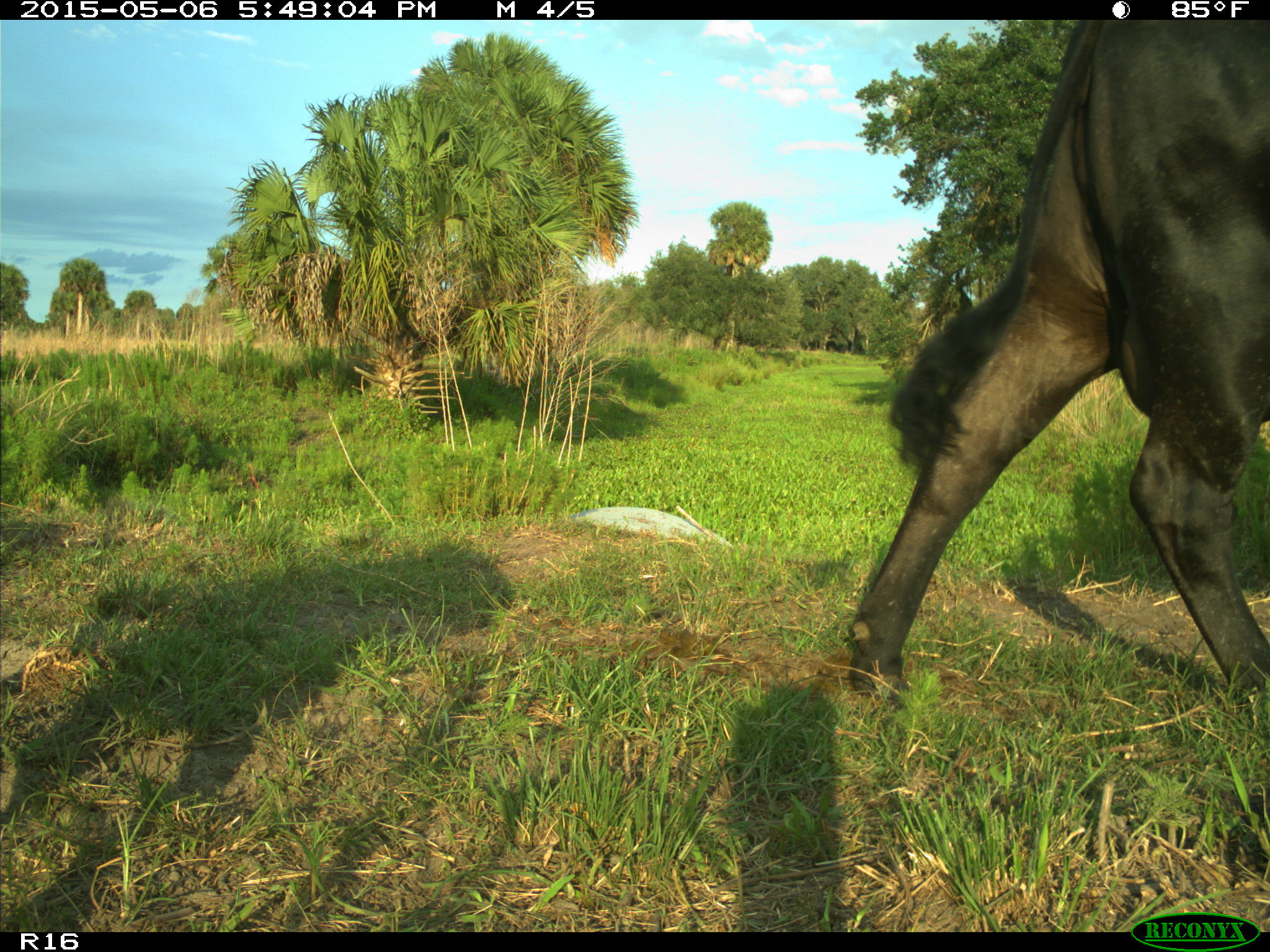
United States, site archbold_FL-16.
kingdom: Animalia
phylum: Chordata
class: Mammalia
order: Artiodactyla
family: Bovidae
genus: Bos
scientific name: Bos taurus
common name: domestic cow